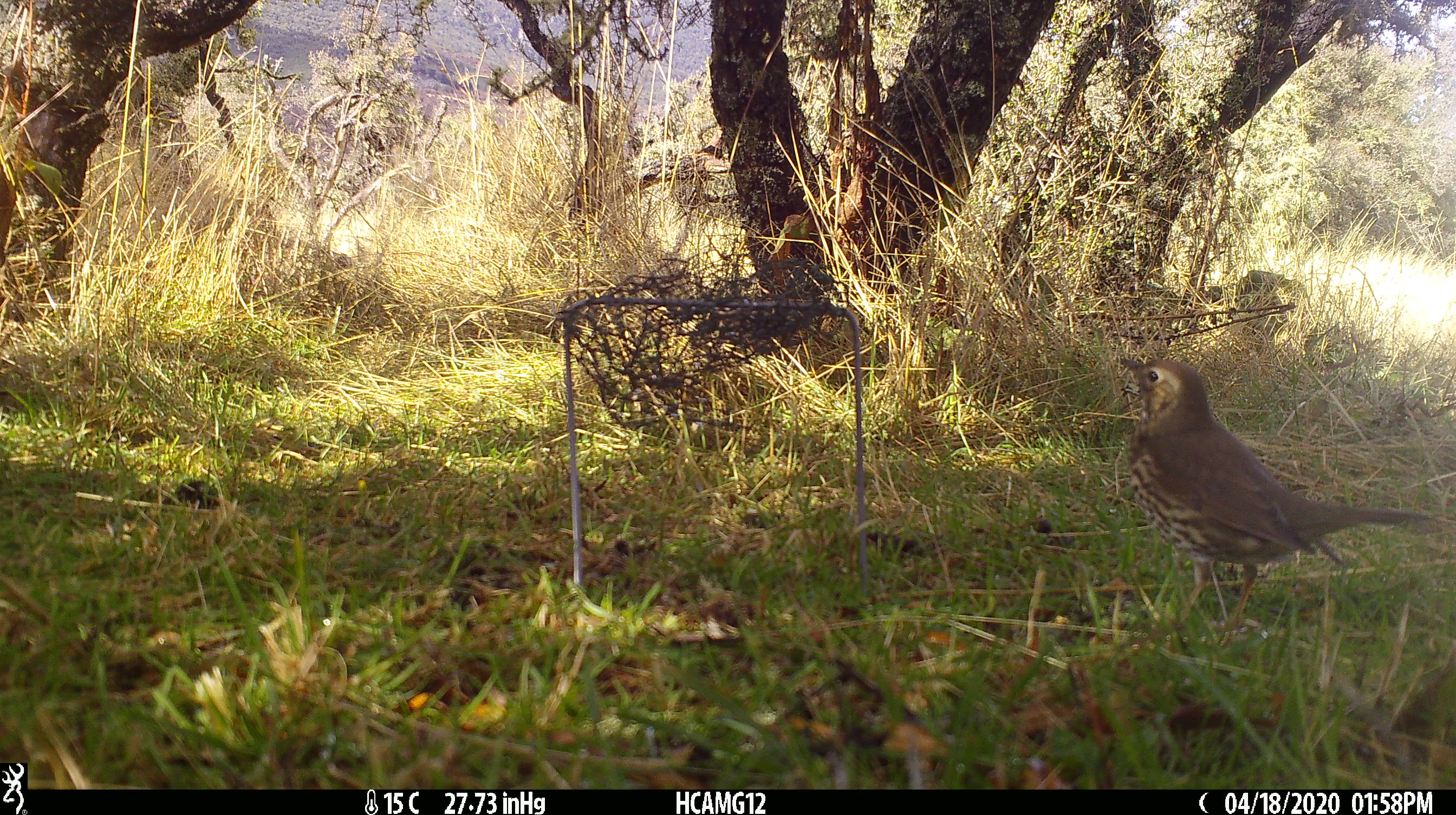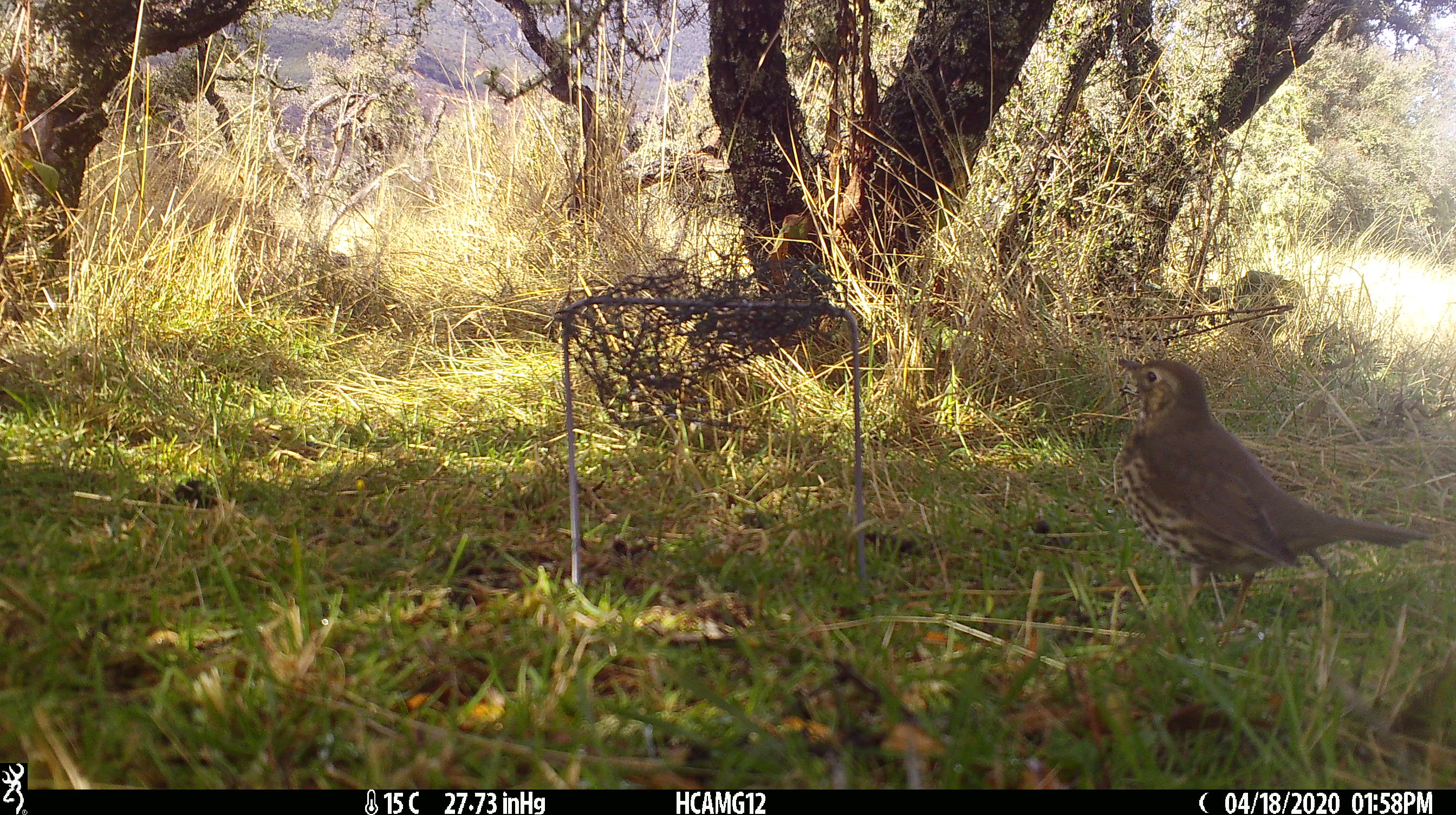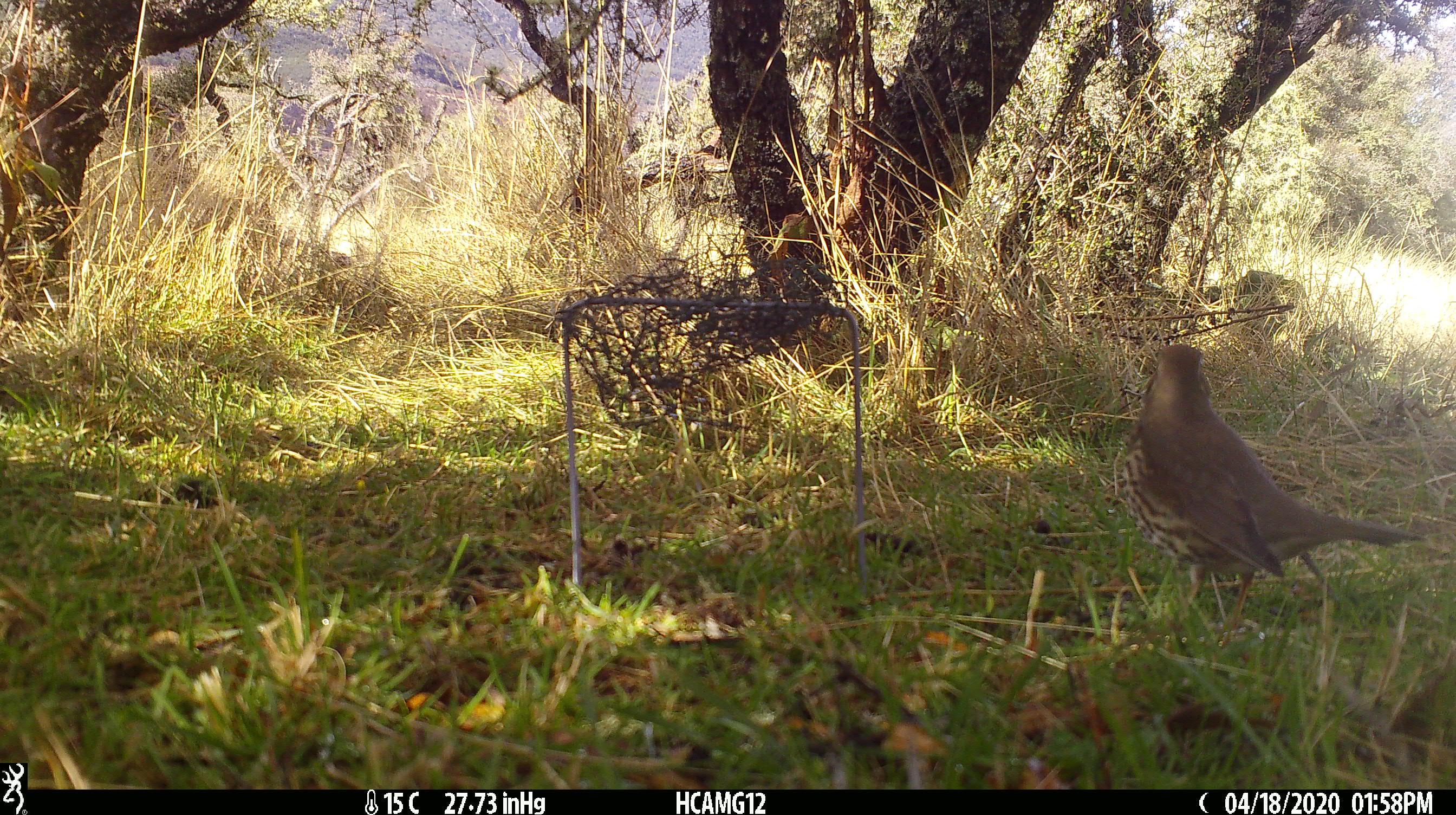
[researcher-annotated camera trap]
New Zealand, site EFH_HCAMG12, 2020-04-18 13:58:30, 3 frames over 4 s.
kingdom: Animalia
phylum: Chordata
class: Aves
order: Passeriformes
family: Turdidae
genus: Turdus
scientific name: Turdus philomelos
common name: song thrush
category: thrush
Thrush (song thrush) (Turdus philomelos).